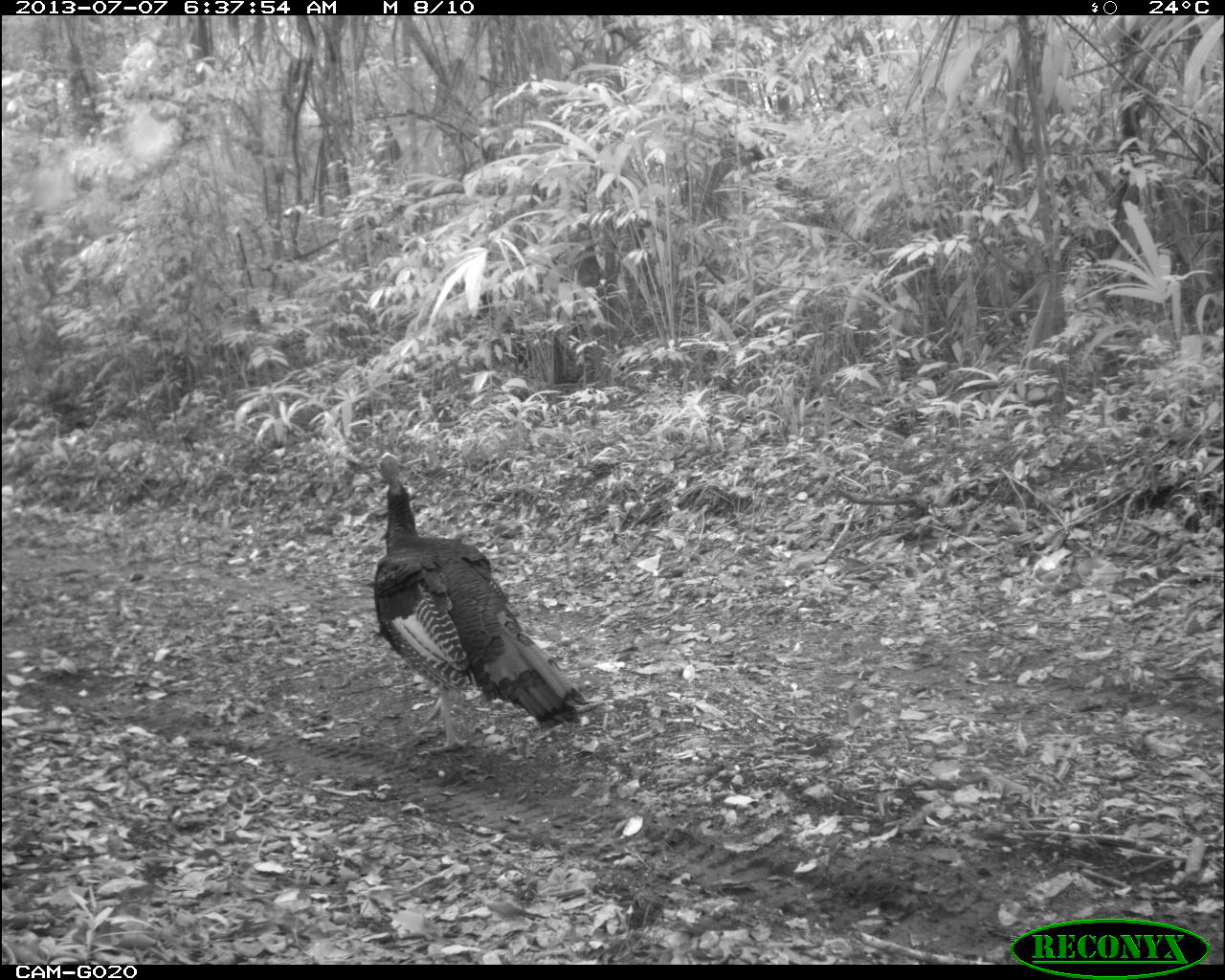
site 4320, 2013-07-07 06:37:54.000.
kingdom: Animalia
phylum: Chordata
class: Aves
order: Galliformes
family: Phasianidae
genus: Meleagris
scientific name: Meleagris ocellata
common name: ocellated turkey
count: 1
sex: male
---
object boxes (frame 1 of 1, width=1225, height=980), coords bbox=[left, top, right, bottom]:
meleagris ocellata: bbox=[369, 447, 589, 755]